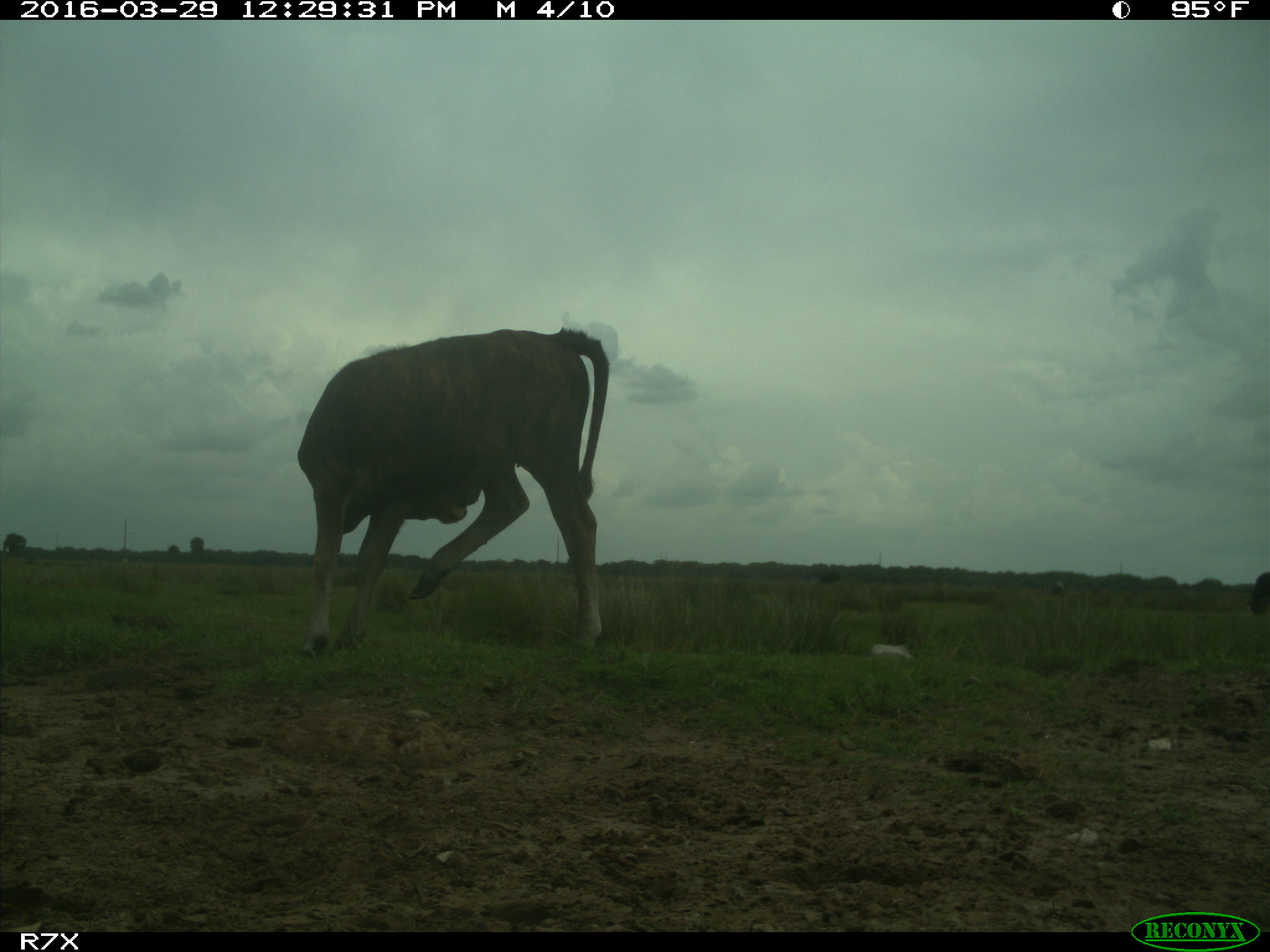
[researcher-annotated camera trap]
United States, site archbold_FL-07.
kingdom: Animalia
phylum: Chordata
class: Mammalia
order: Artiodactyla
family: Bovidae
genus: Bos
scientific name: Bos taurus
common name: domestic cow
Bos taurus (domestic cow).